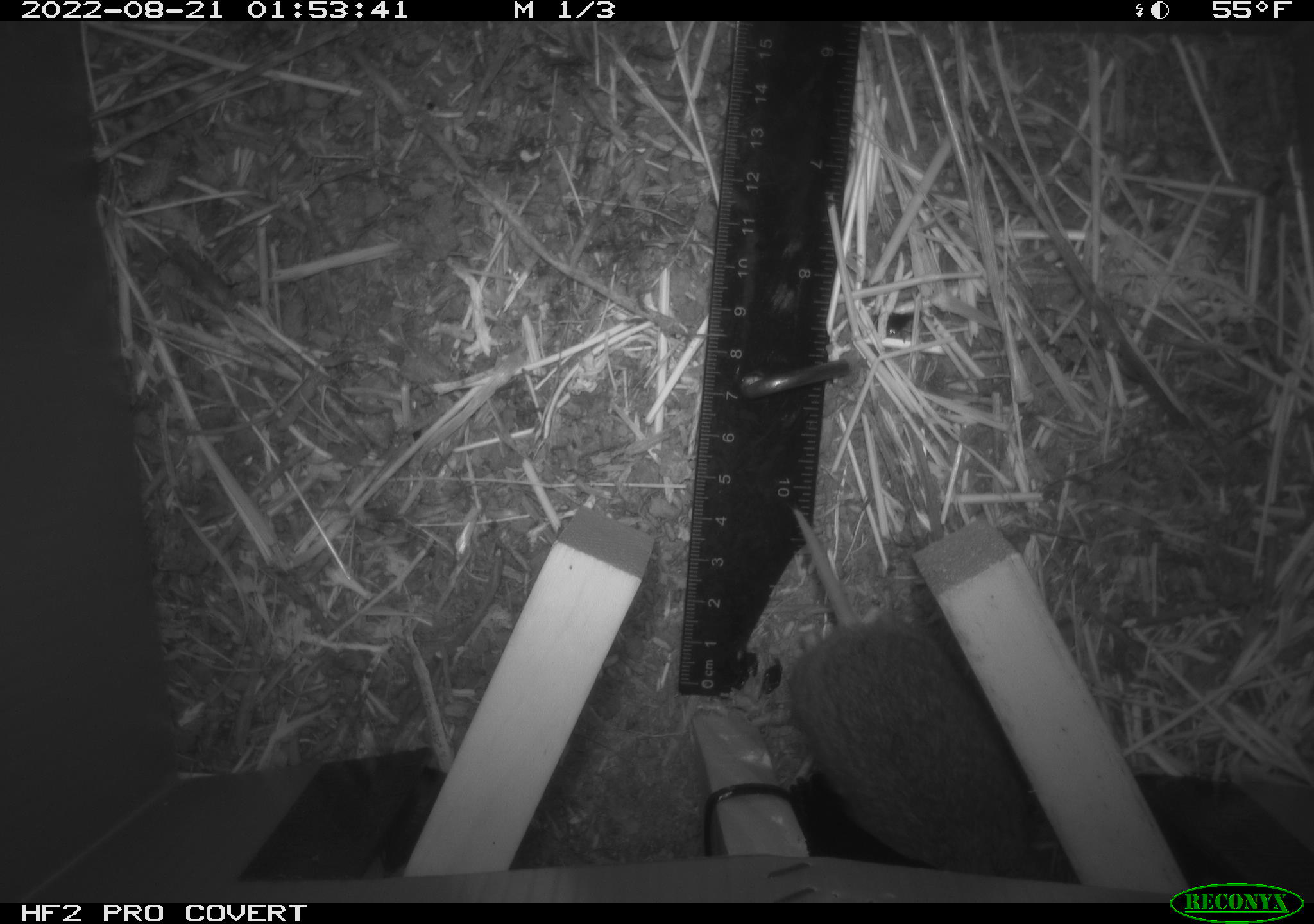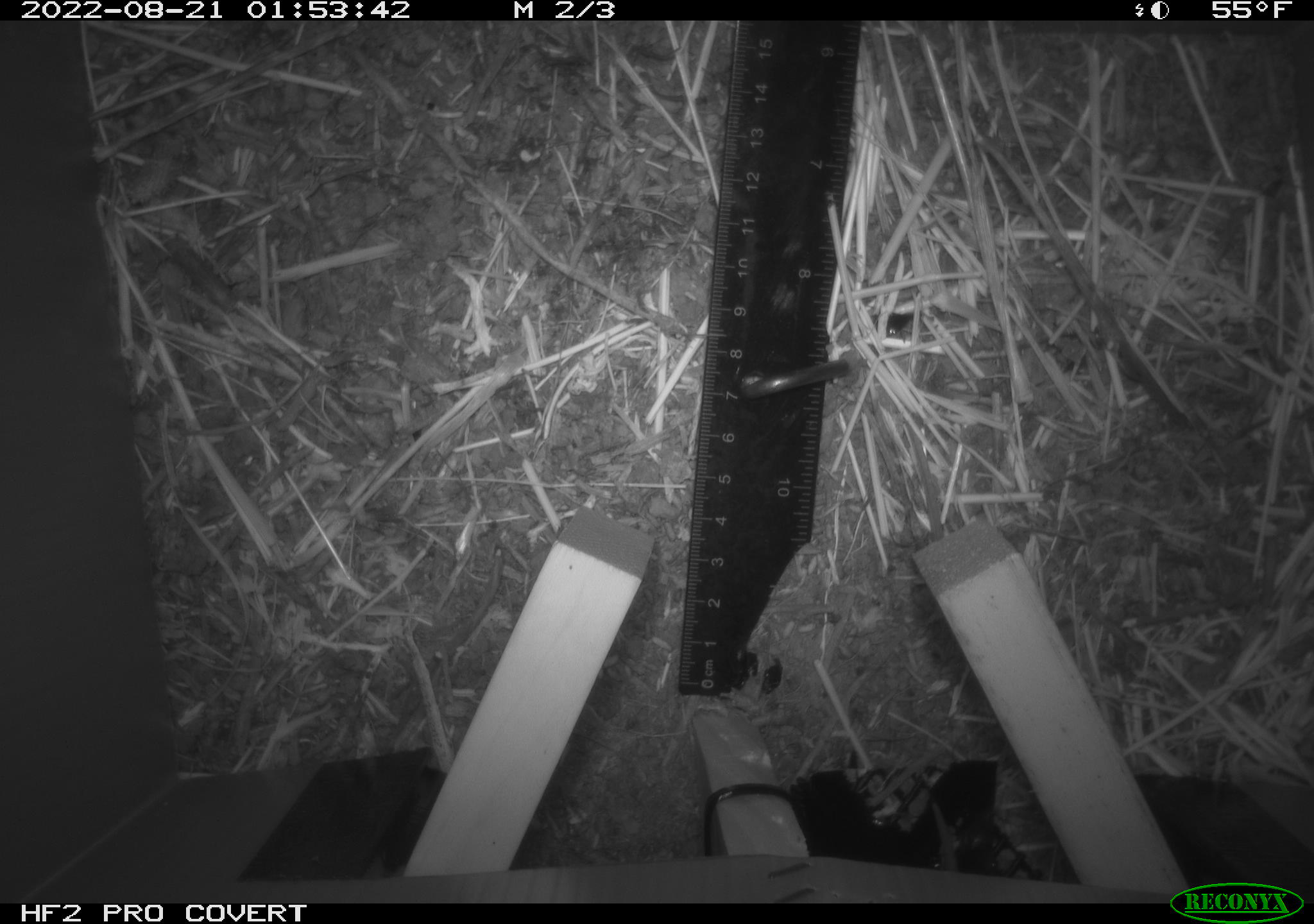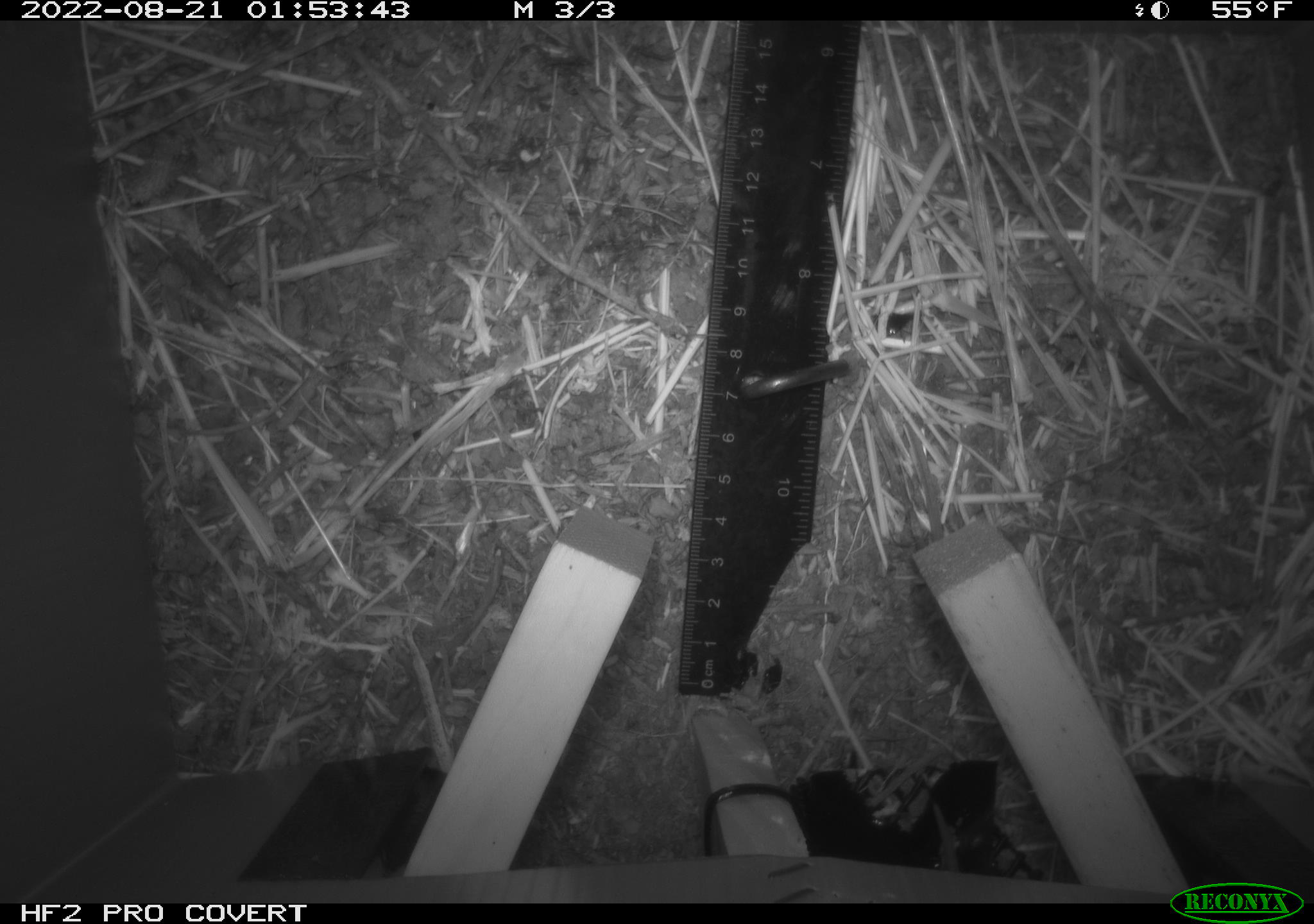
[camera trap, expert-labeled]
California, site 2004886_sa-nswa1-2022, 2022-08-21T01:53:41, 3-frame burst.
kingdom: Animalia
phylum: Chordata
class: Mammalia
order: Rodentia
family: Cricetidae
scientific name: Cricetidae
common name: hamsters, voles, lemmings, and allies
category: cricetidae family